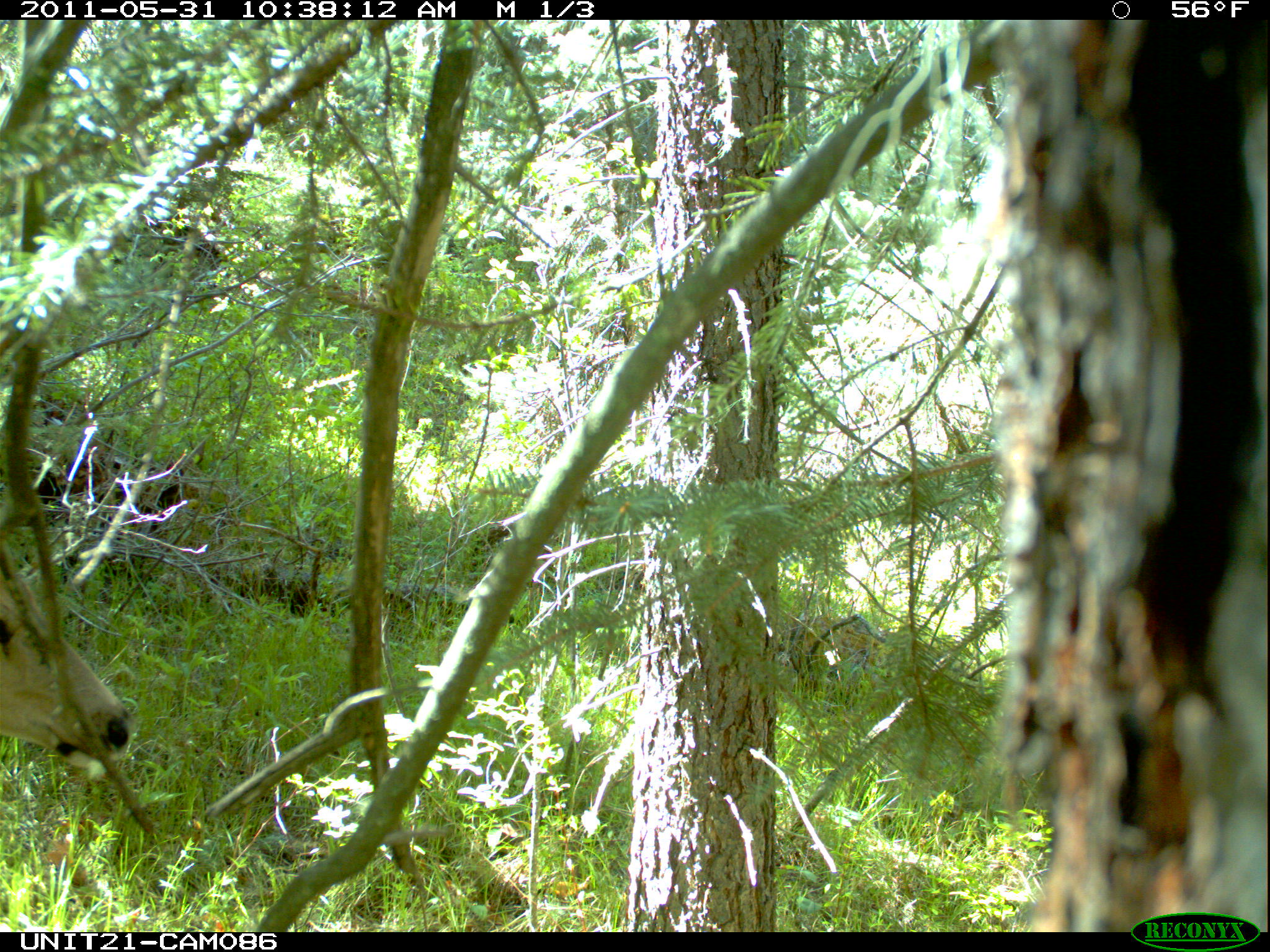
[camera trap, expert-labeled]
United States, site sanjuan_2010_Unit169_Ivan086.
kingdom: Animalia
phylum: Chordata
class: Mammalia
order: Artiodactyla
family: Cervidae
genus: Odocoileus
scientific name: Odocoileus hemionus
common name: mule deer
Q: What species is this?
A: Odocoileus hemionus (mule deer).